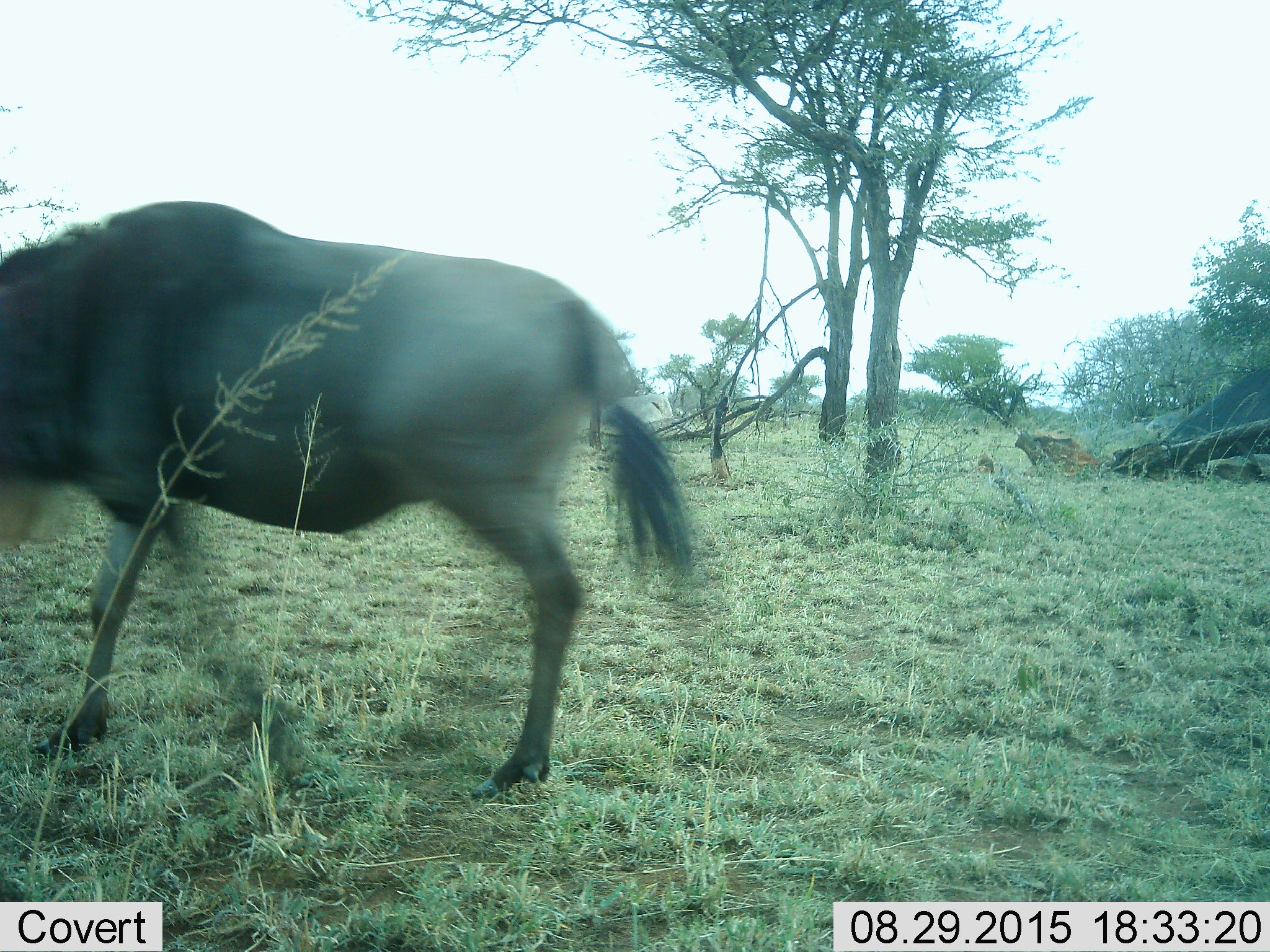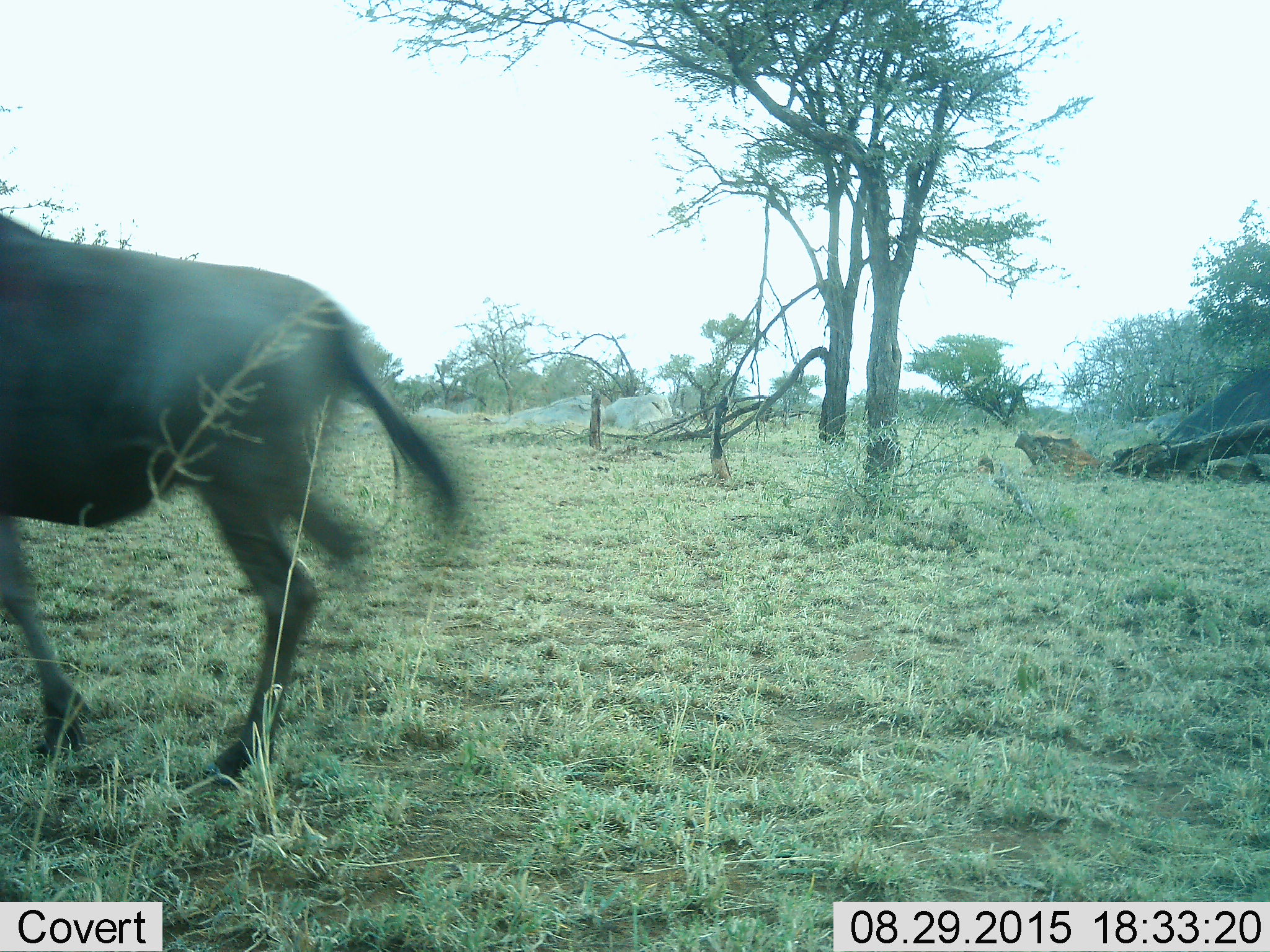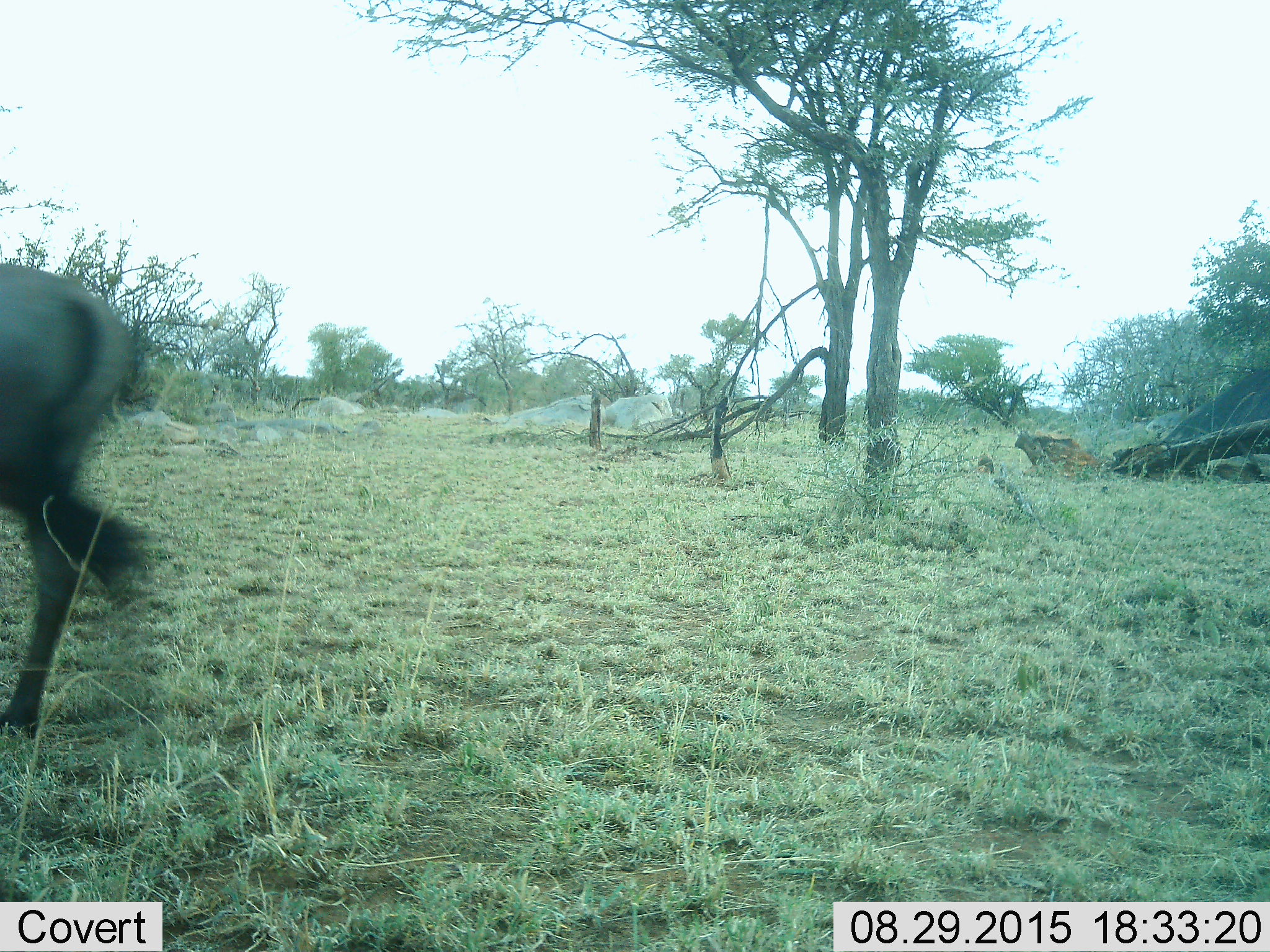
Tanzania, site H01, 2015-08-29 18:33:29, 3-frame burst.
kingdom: Animalia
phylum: Chordata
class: Mammalia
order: Artiodactyla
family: Bovidae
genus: Connochaetes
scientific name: Connochaetes taurinus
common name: blue wildebeest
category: wildebeest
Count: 1.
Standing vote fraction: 20%.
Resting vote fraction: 0%.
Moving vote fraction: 70%.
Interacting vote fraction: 0%.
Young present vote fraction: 0%.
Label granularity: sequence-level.